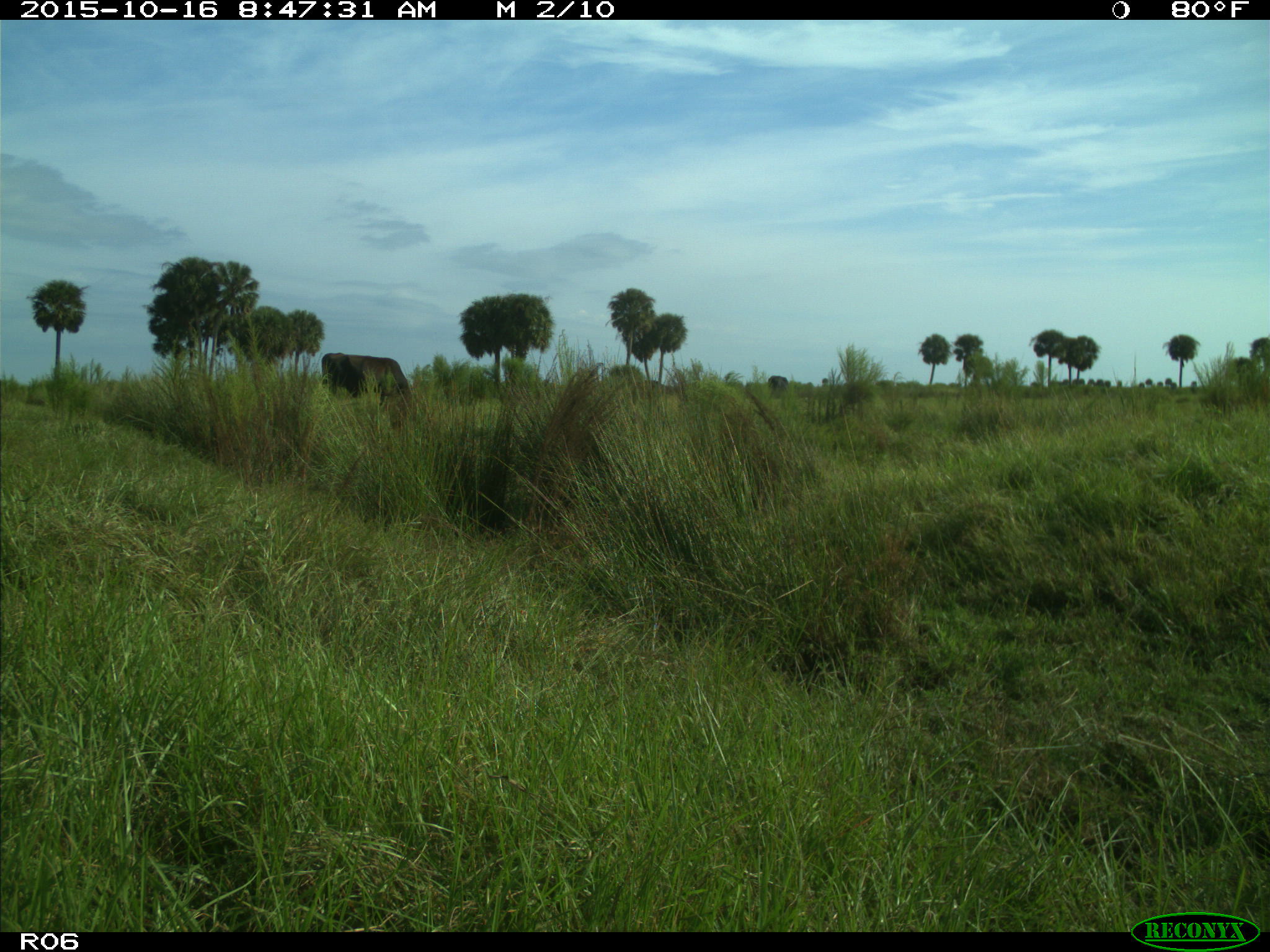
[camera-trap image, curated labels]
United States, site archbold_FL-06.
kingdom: Animalia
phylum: Chordata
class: Mammalia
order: Artiodactyla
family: Bovidae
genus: Bos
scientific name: Bos taurus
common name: domestic cow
Bos taurus (domestic cow).